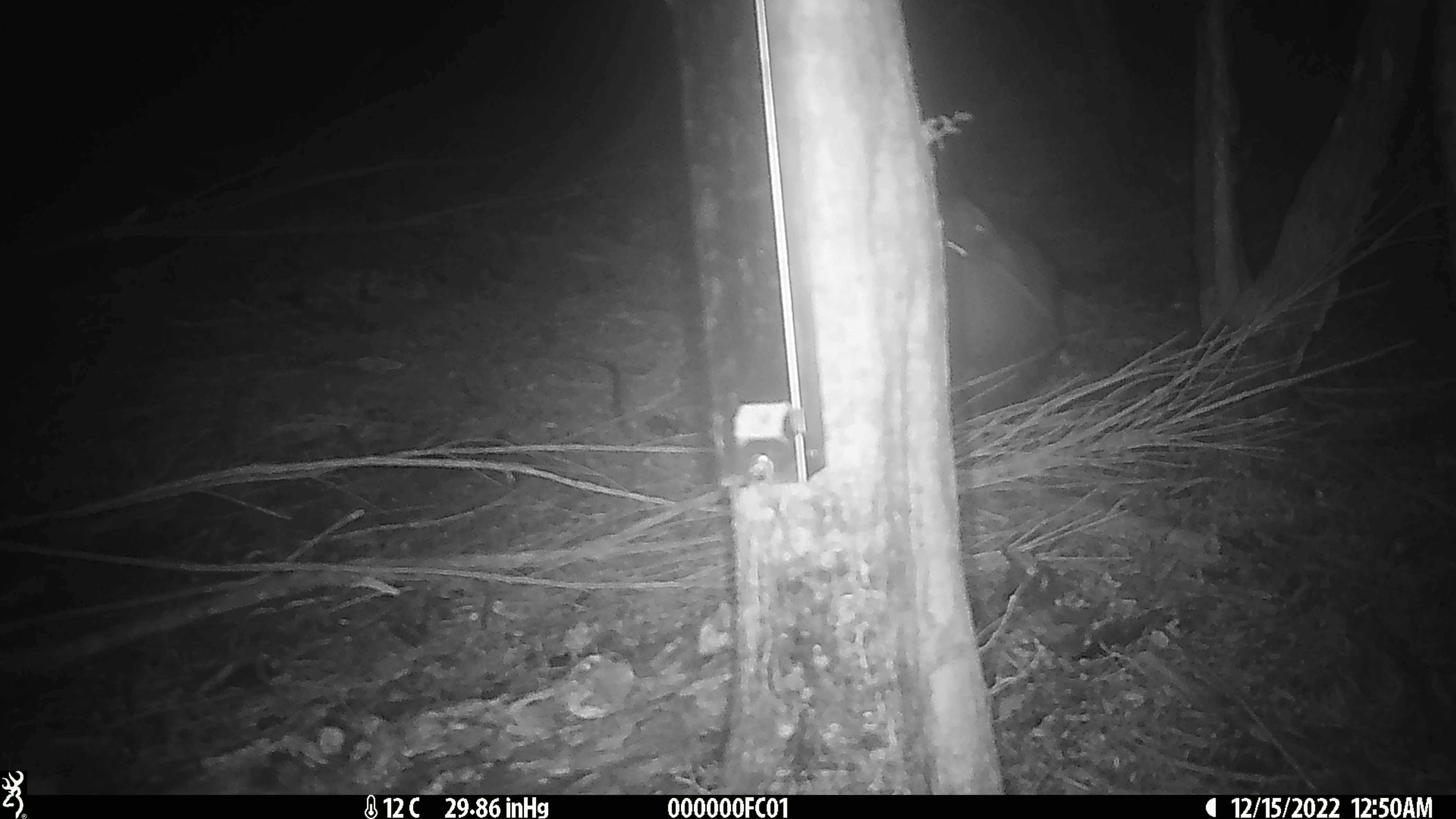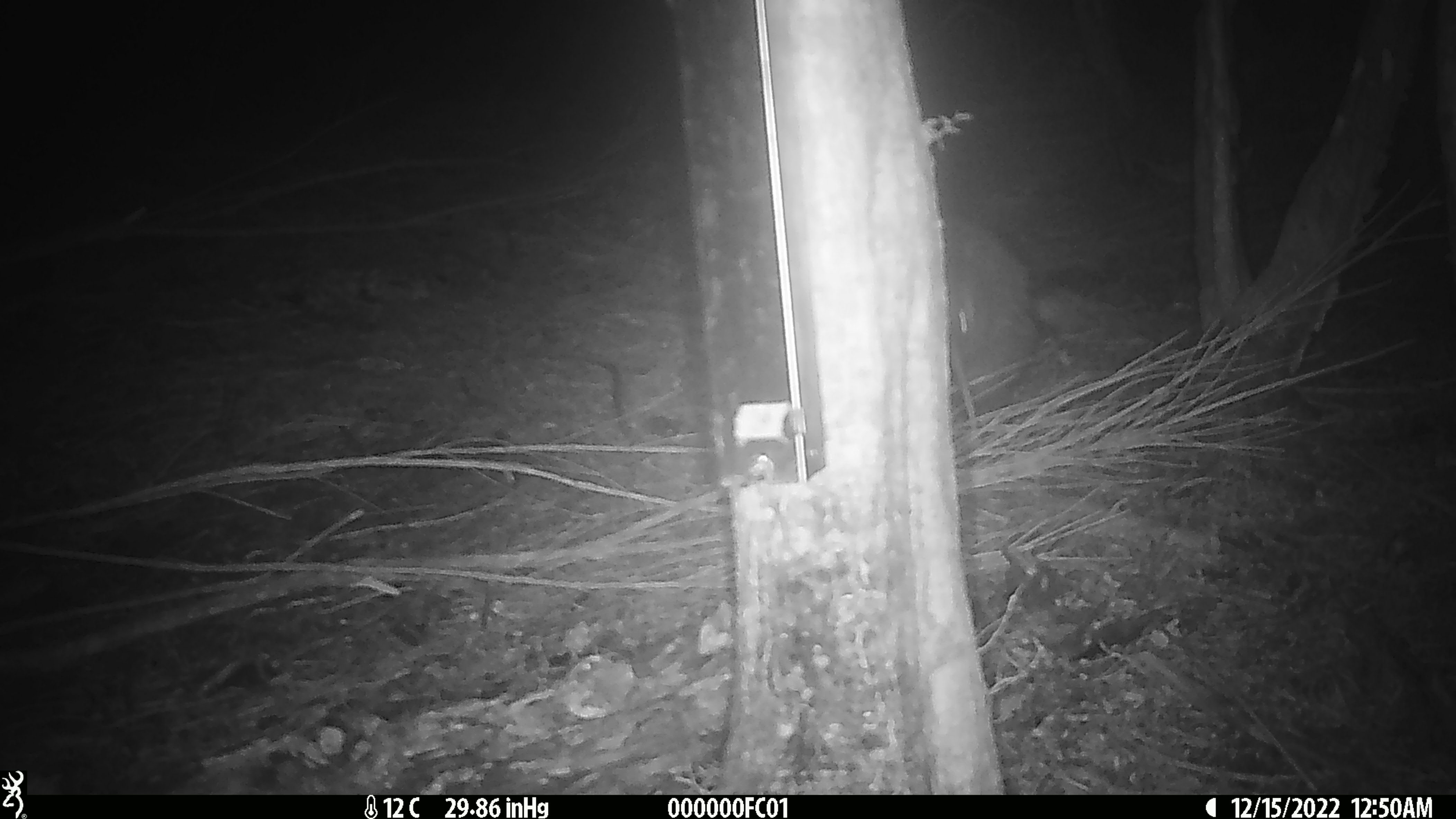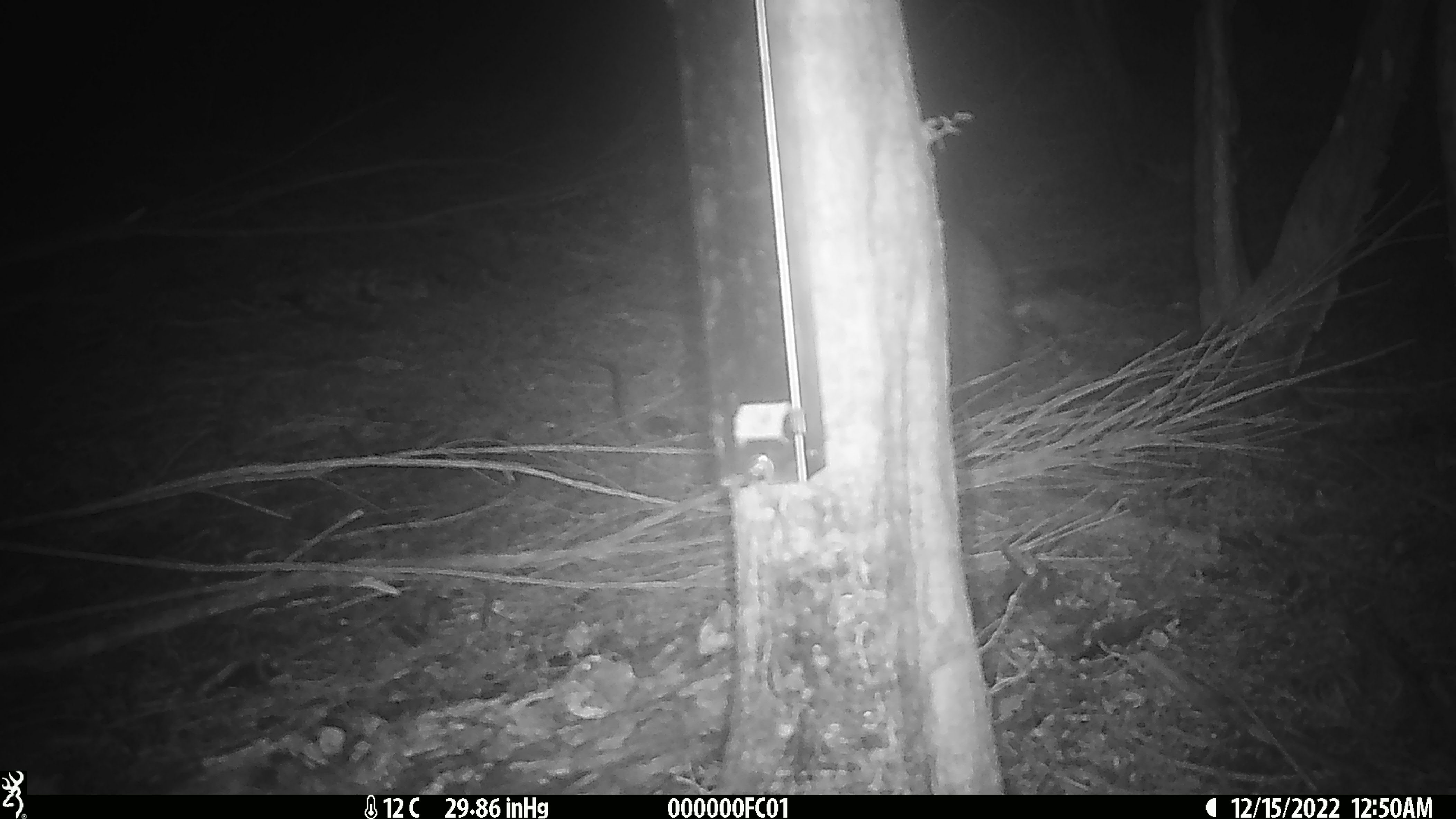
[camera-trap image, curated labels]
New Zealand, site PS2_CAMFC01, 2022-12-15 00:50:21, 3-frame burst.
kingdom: Animalia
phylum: Chordata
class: Aves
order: Apterygiformes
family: Apterygidae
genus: Apteryx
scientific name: Apteryx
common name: kiwi